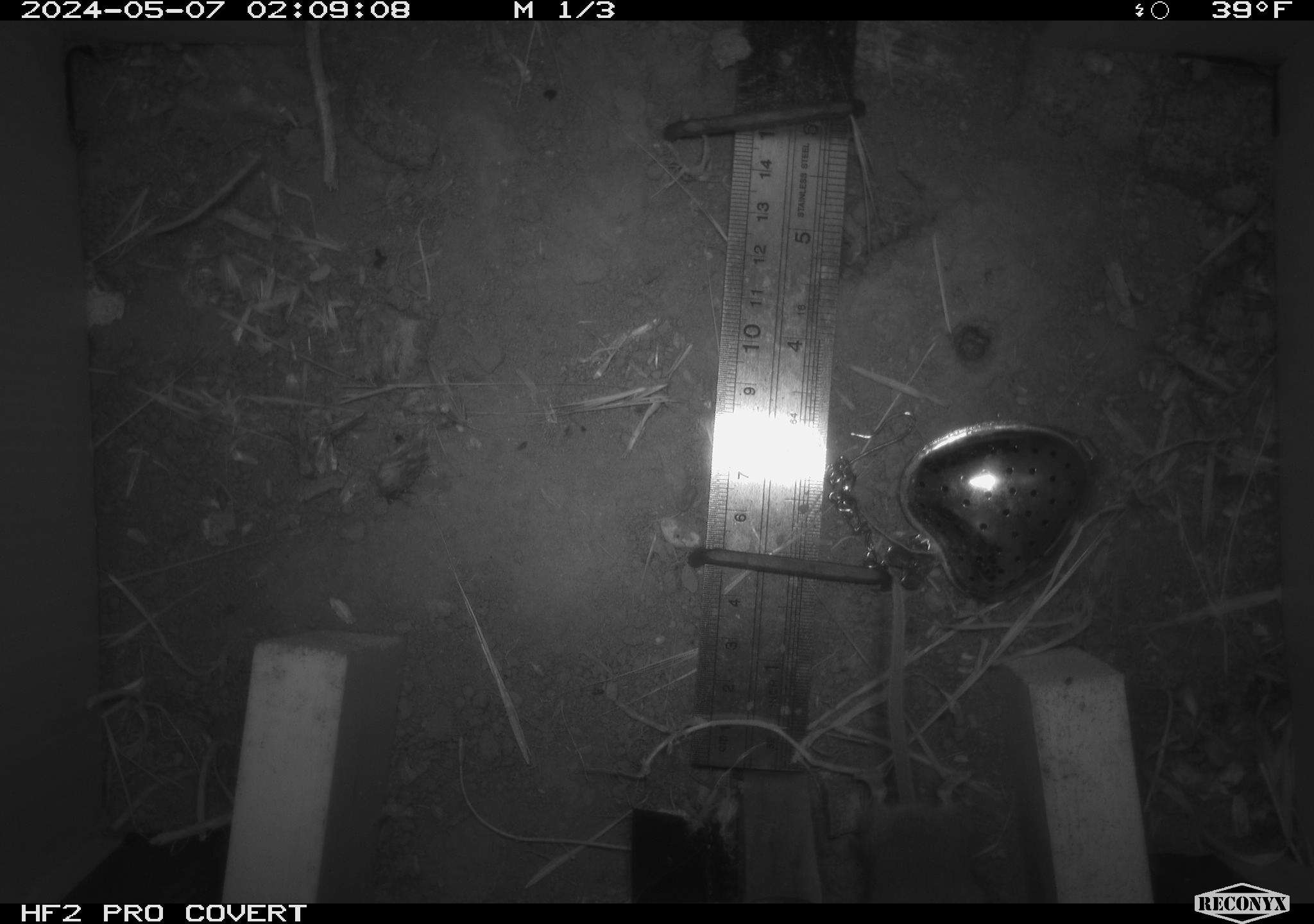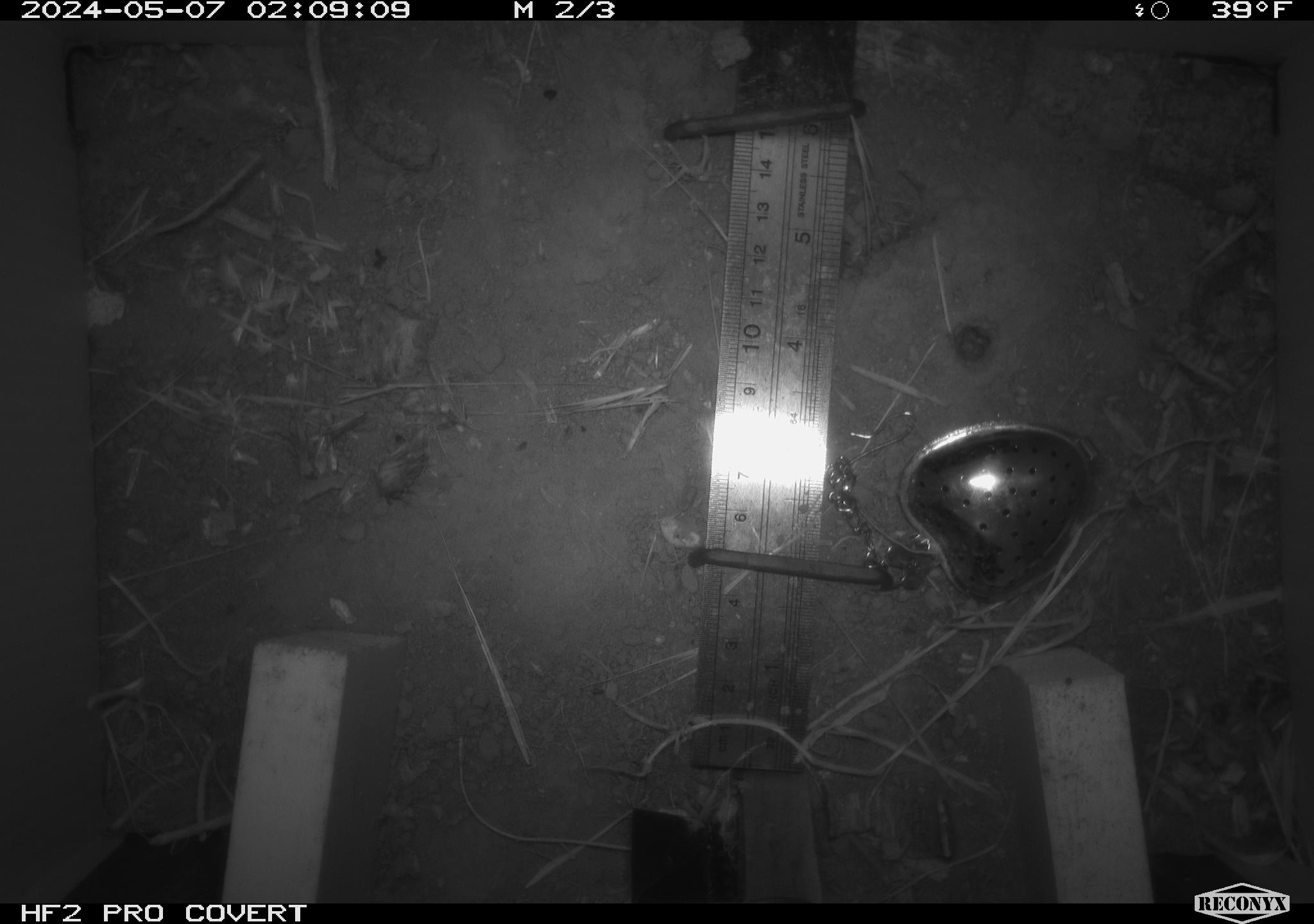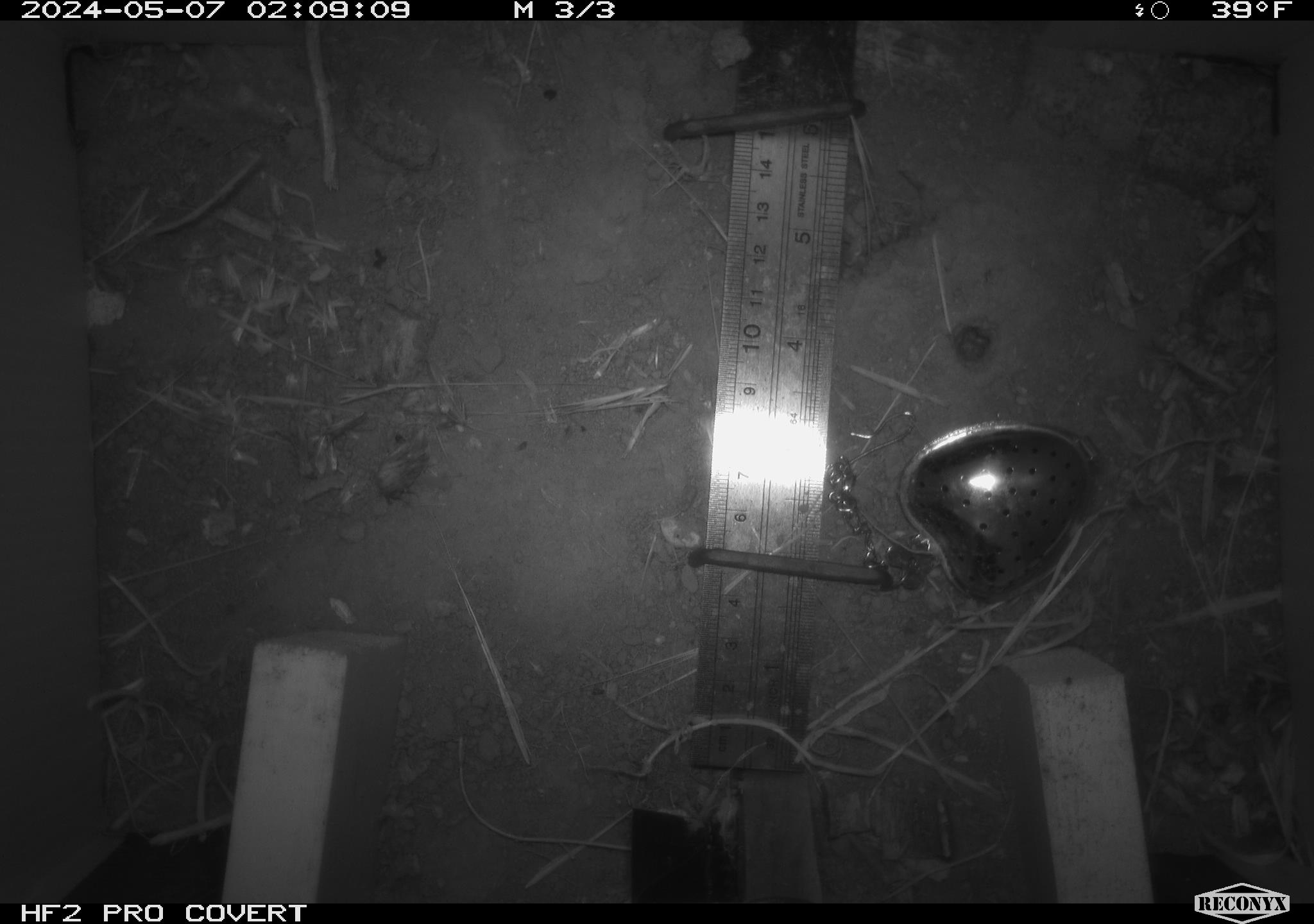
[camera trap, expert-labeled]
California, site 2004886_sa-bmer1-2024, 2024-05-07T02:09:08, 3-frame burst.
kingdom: Animalia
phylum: Chordata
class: Mammalia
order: Rodentia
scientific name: Rodentia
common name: mouse species